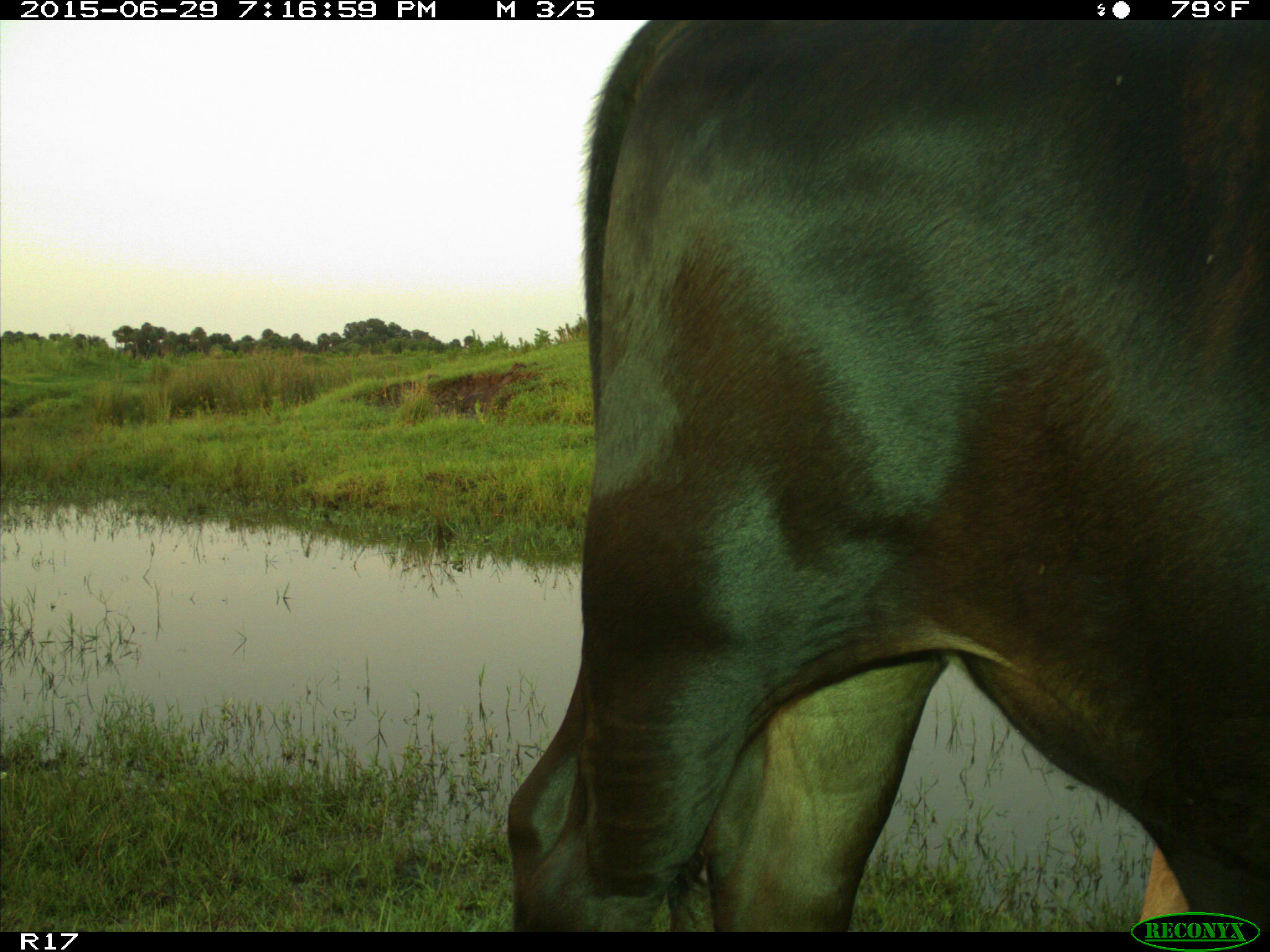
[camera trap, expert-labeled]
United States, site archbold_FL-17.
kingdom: Animalia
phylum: Chordata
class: Mammalia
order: Artiodactyla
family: Bovidae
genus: Bos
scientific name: Bos taurus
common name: domestic cow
Bos taurus (domestic cow).